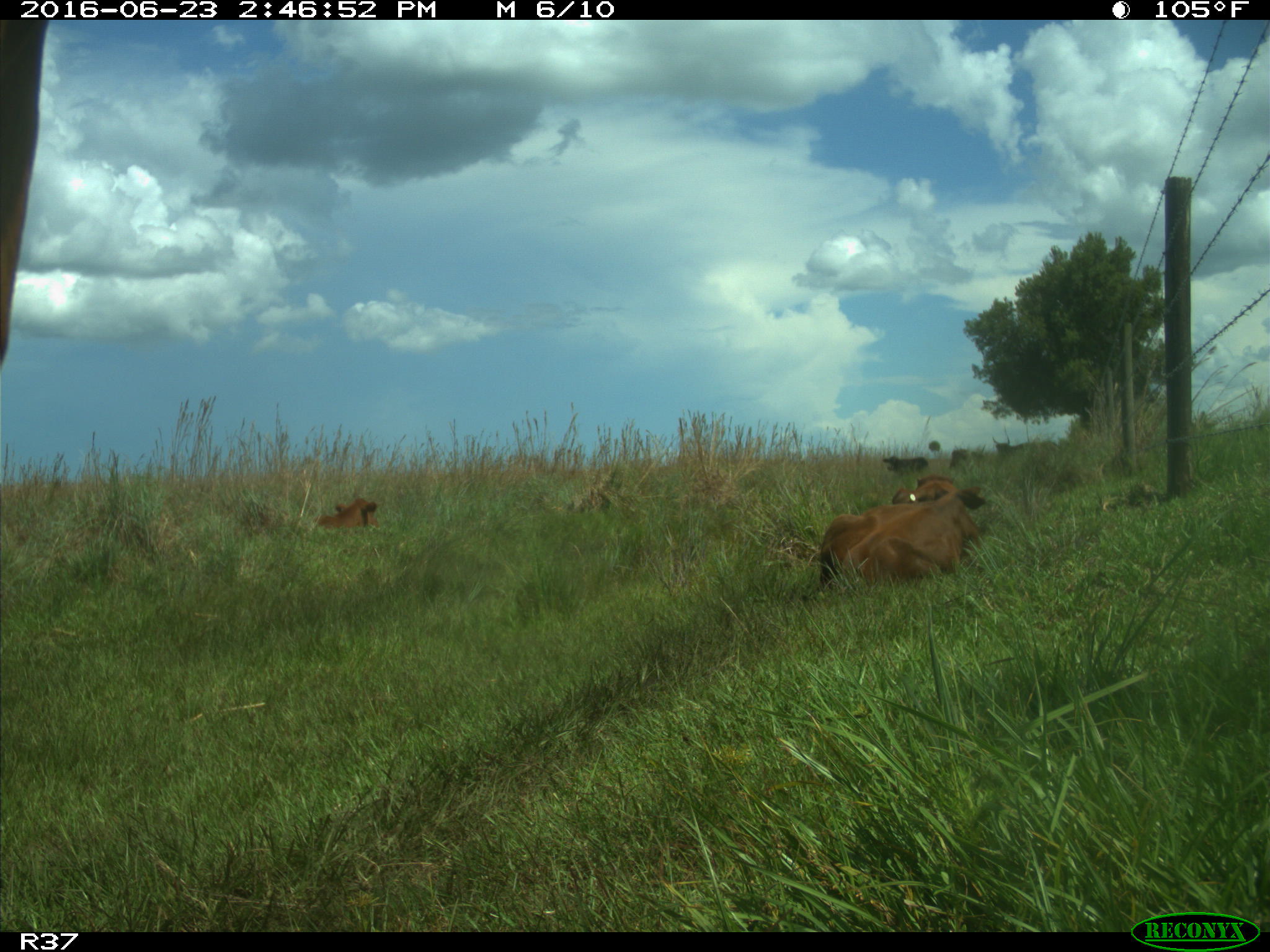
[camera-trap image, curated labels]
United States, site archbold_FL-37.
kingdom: Animalia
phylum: Chordata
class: Mammalia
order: Artiodactyla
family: Bovidae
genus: Bos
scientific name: Bos taurus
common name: domestic cow